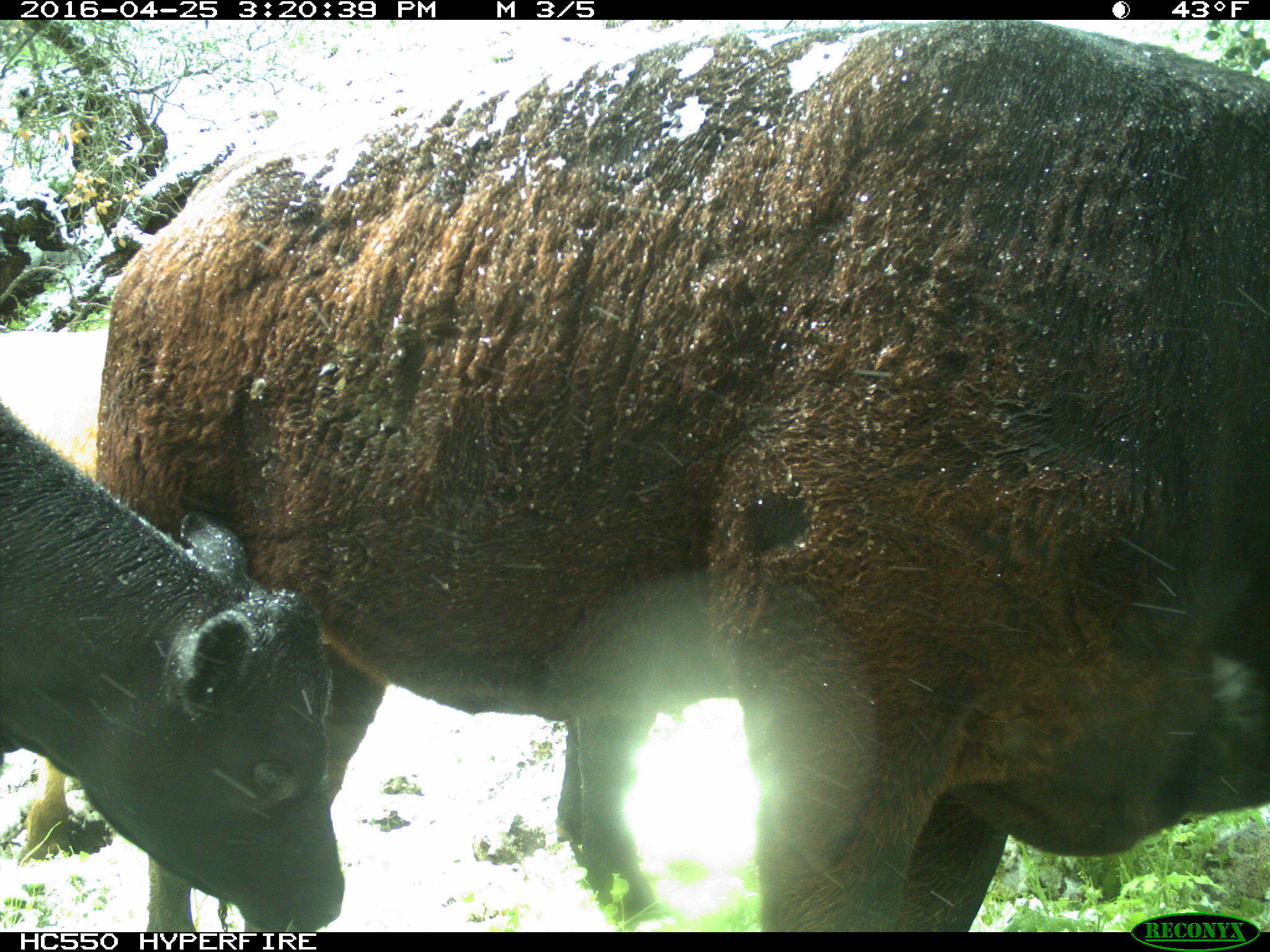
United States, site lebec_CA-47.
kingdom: Animalia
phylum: Chordata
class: Mammalia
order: Artiodactyla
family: Bovidae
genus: Bos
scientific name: Bos taurus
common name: domestic cow